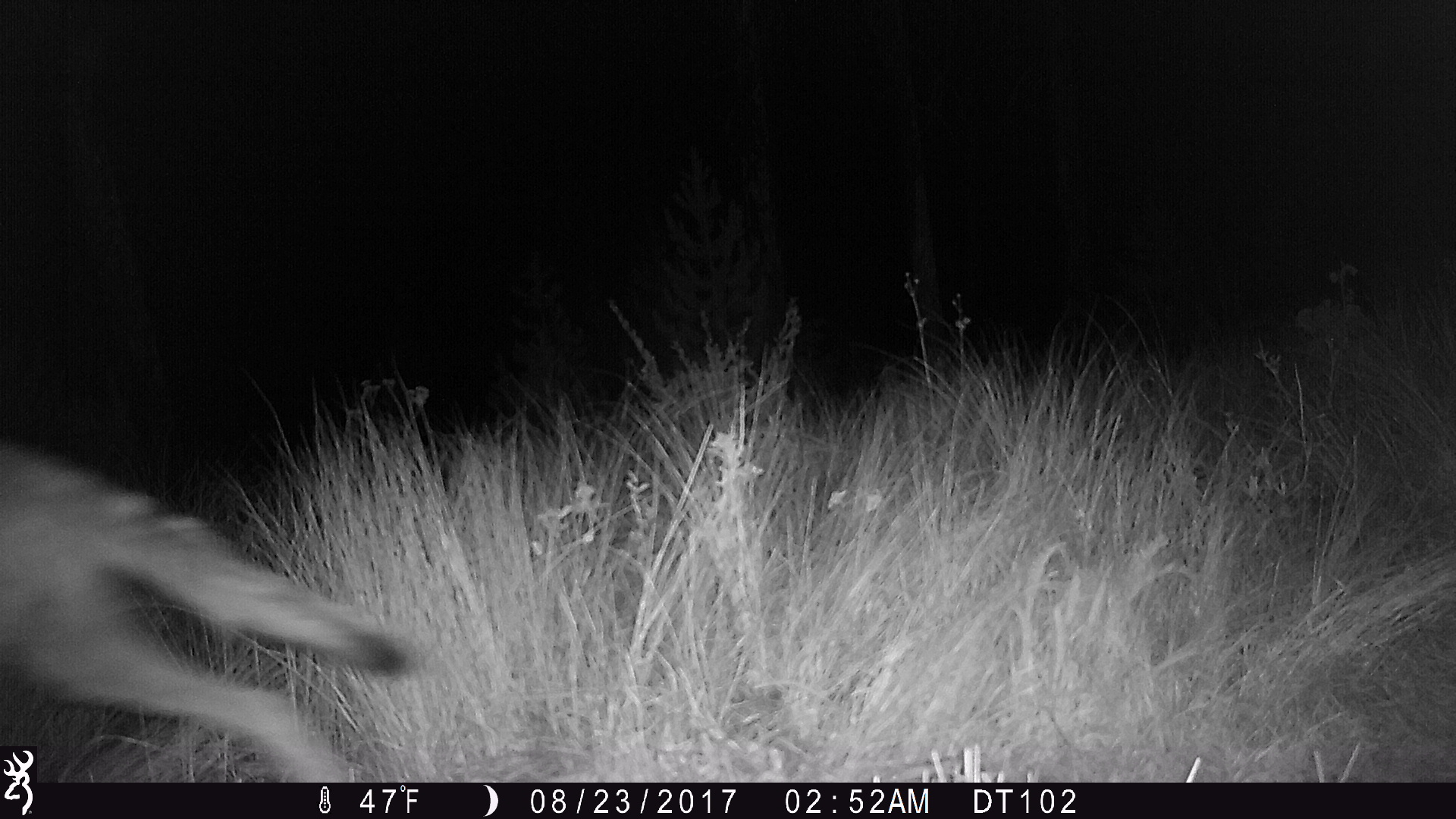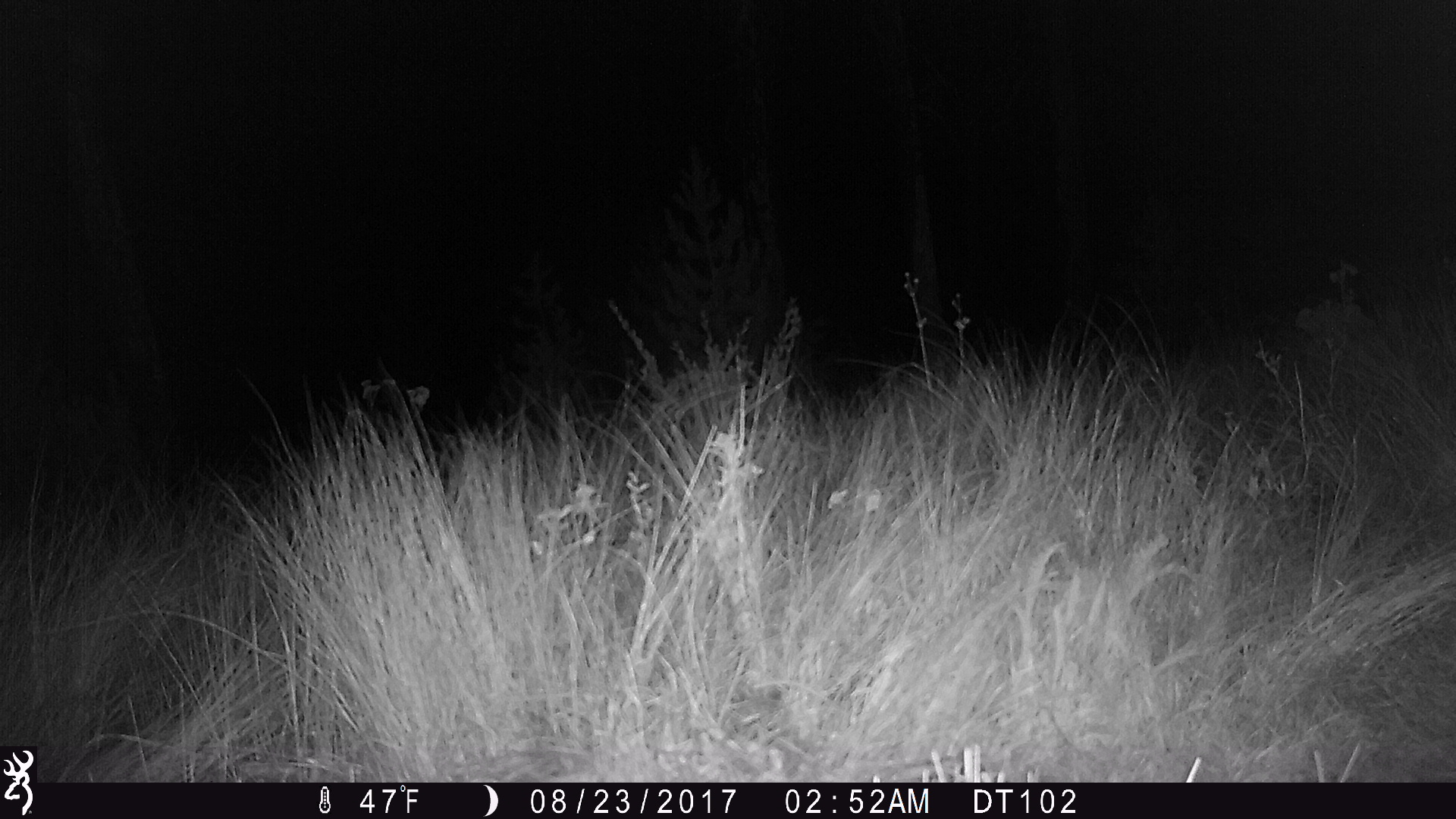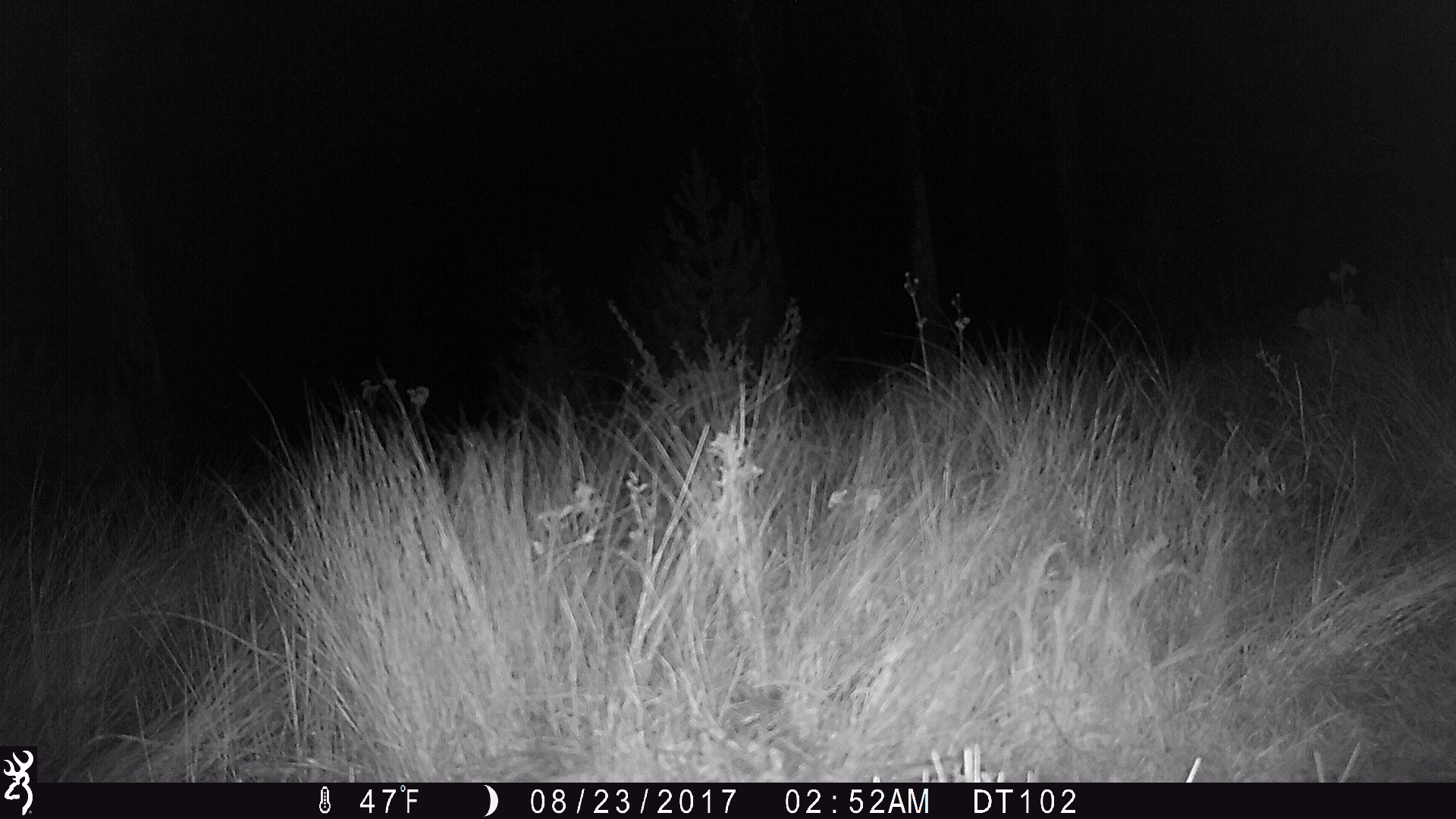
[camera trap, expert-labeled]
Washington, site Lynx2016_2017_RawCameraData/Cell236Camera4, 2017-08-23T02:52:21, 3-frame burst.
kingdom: Animalia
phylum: Chordata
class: Mammalia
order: Carnivora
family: Canidae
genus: Canis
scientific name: Canis latrans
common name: coyote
Canis latrans (coyote). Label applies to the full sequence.